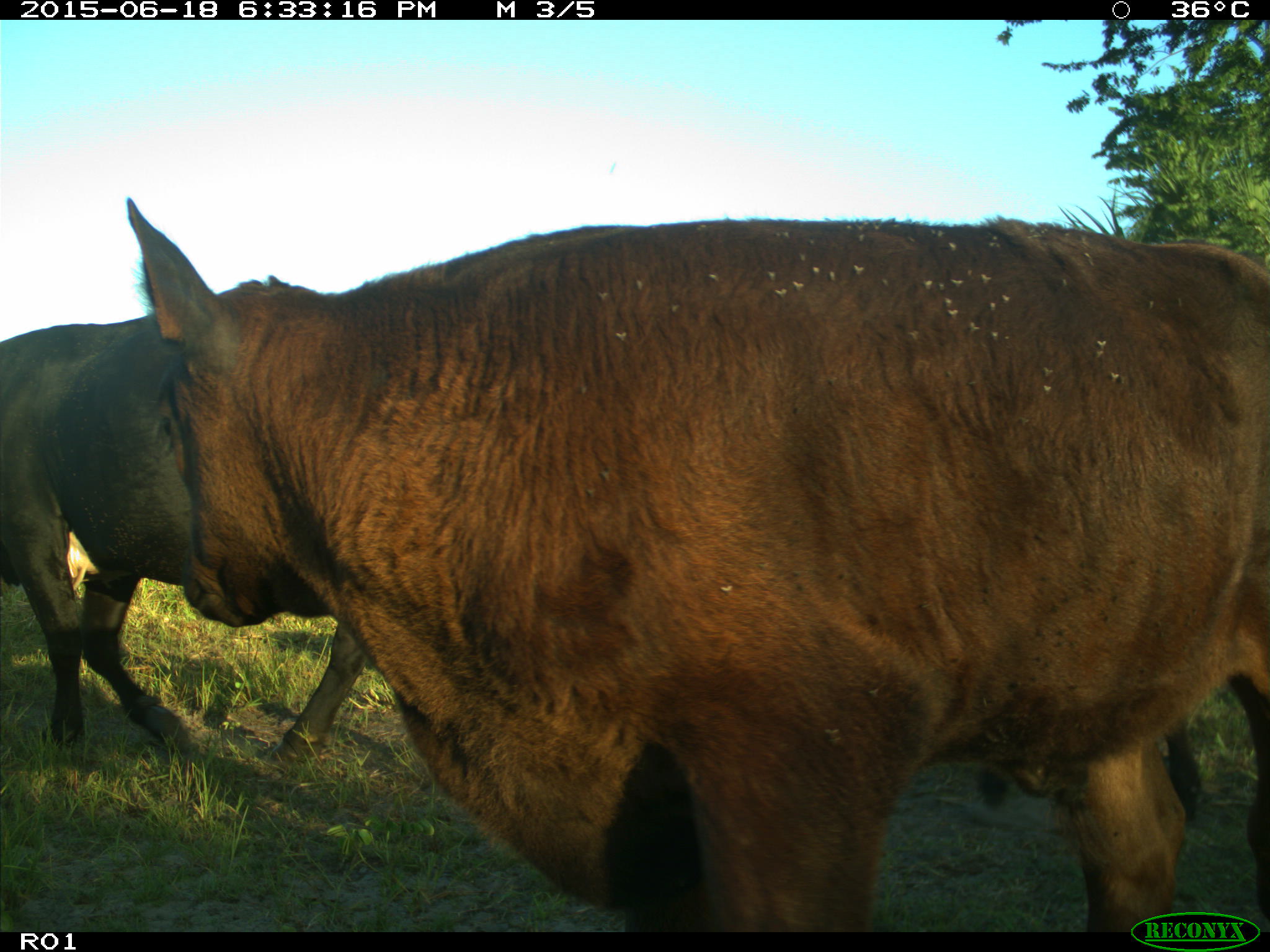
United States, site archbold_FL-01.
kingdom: Animalia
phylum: Chordata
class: Mammalia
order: Artiodactyla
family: Bovidae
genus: Bos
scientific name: Bos taurus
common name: domestic cow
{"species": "Bos taurus (domestic cow)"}